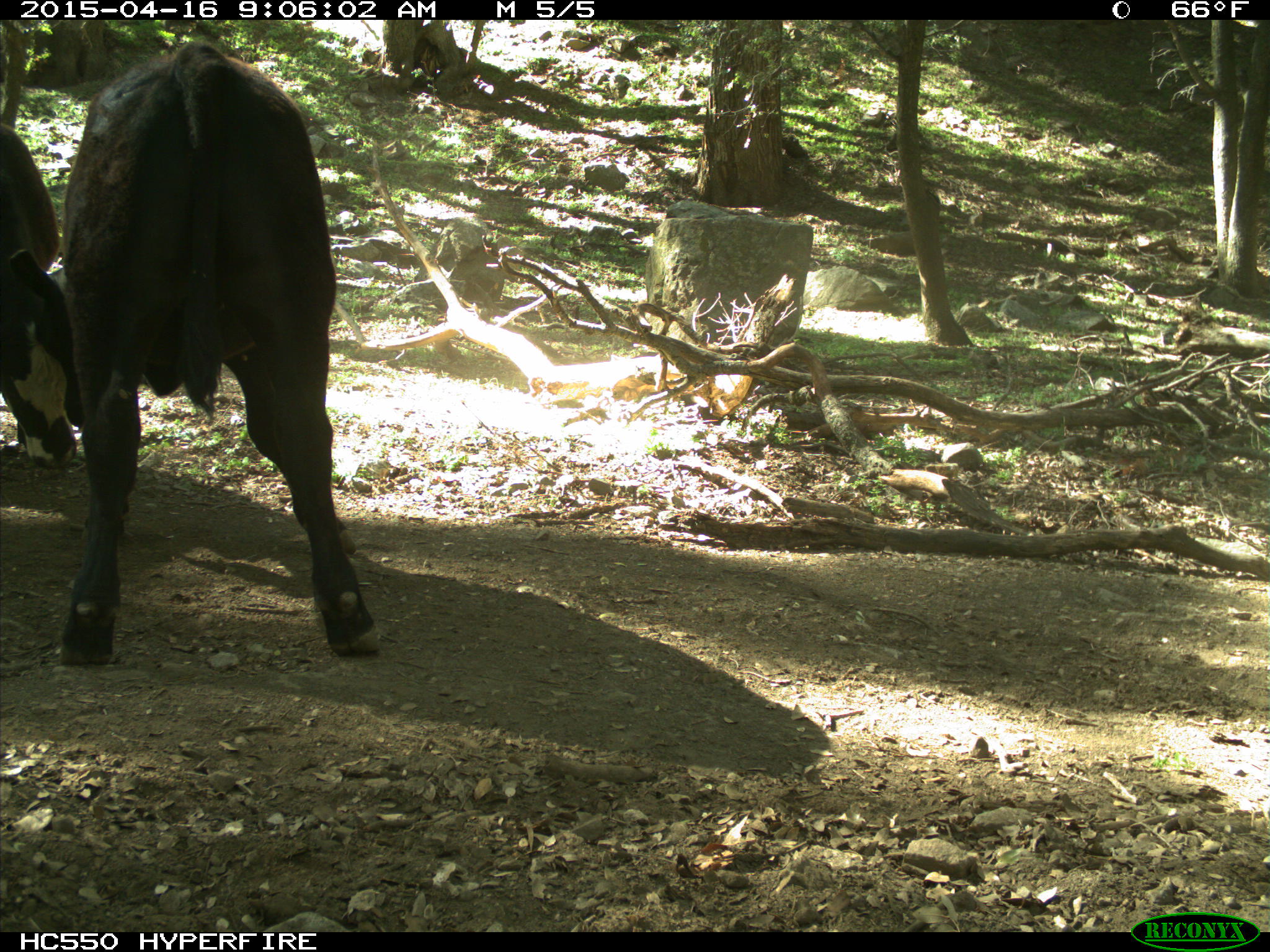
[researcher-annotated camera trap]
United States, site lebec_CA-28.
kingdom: Animalia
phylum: Chordata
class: Mammalia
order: Artiodactyla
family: Bovidae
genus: Bos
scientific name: Bos taurus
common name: domestic cow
Bos taurus (domestic cow).